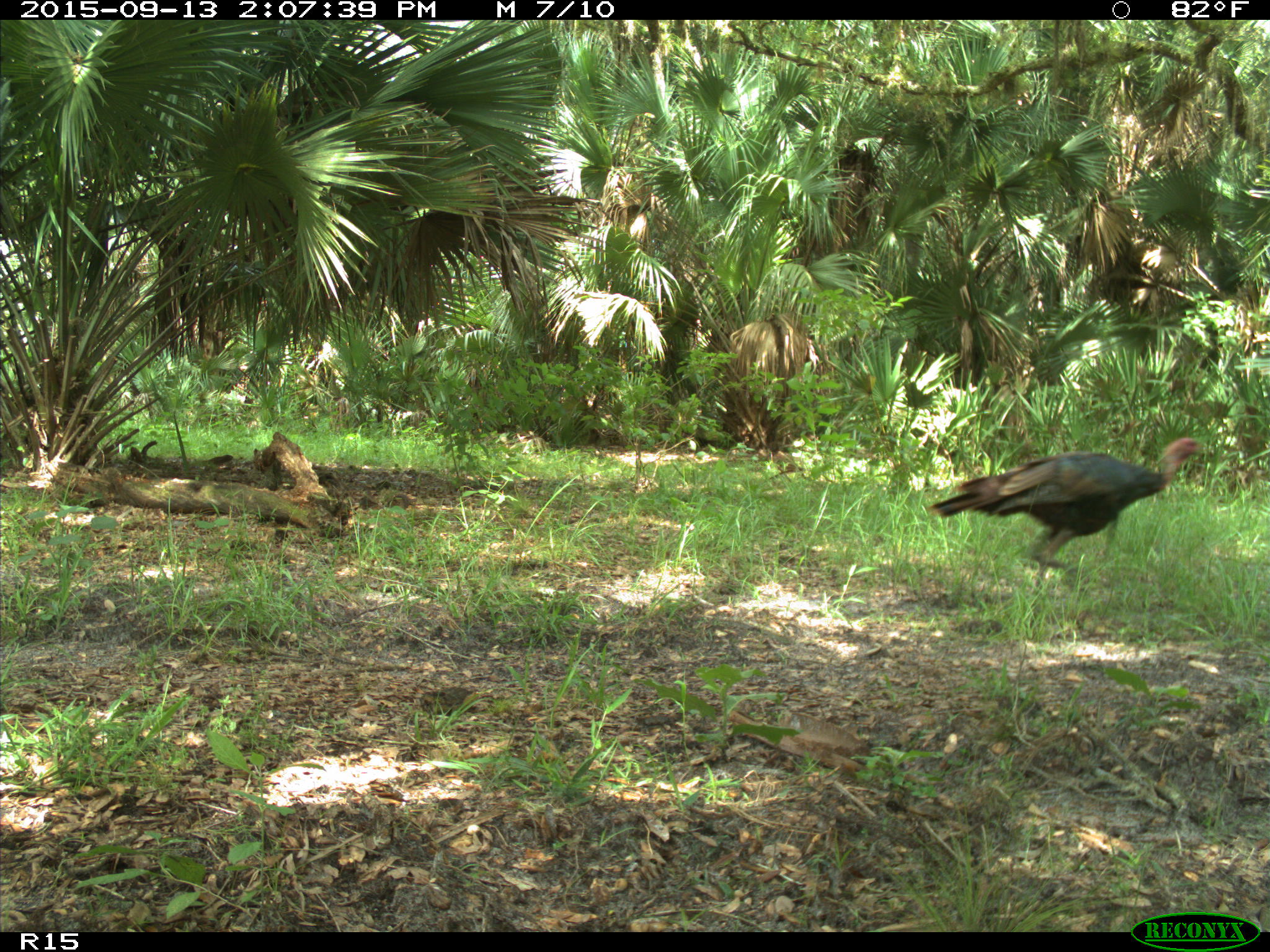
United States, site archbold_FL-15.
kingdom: Animalia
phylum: Chordata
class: Aves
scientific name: Aves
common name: birds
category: unidentified bird